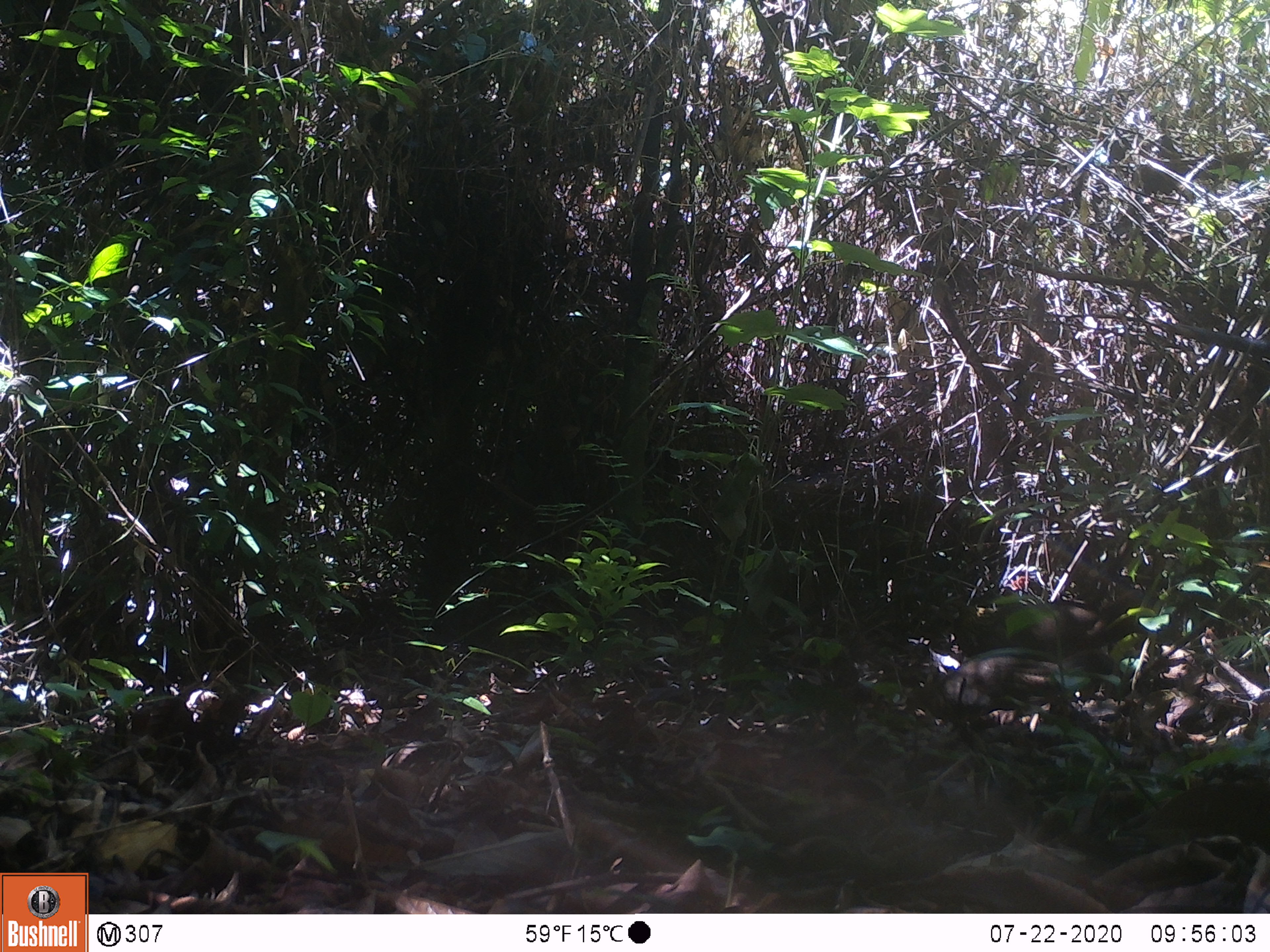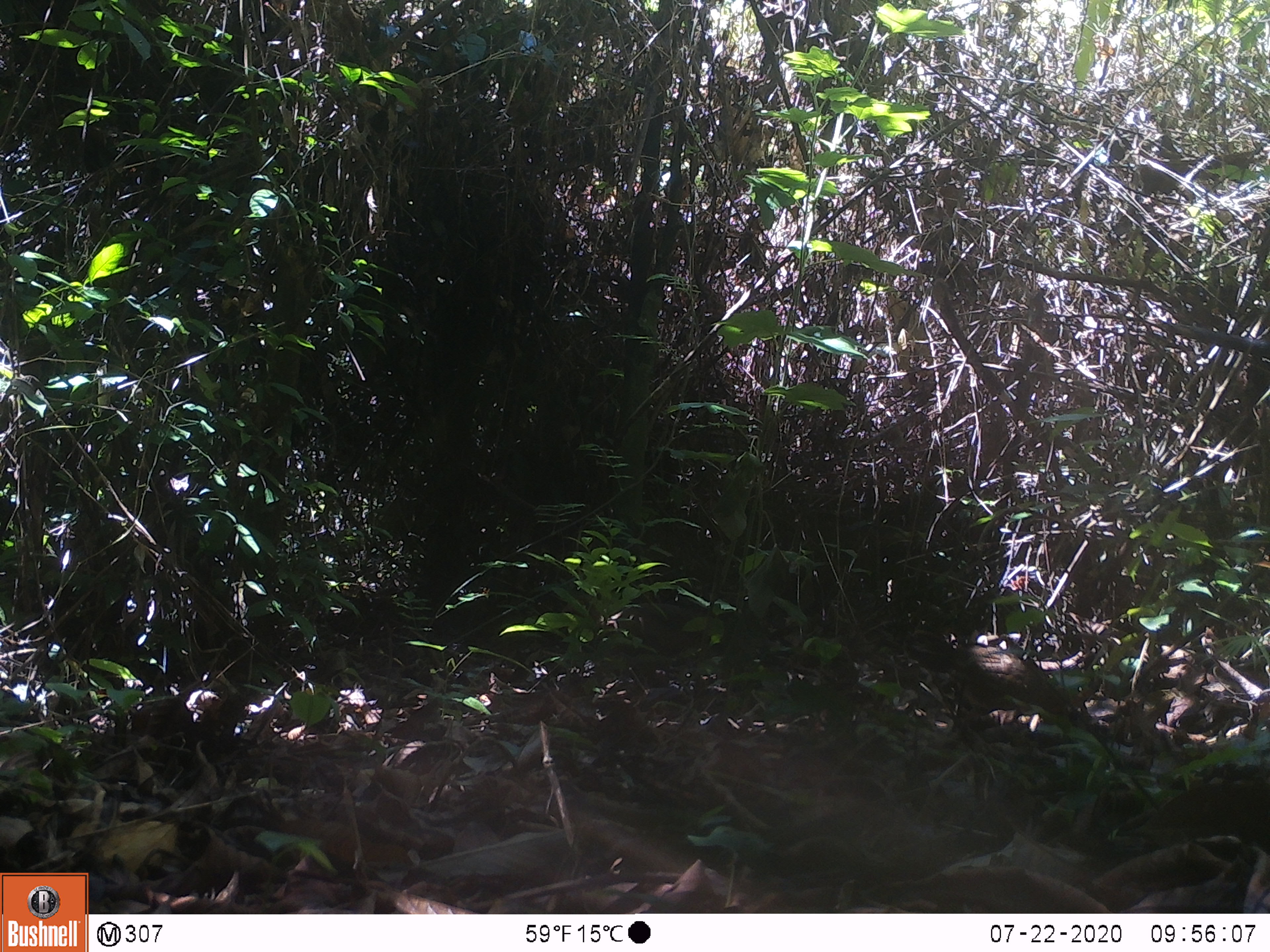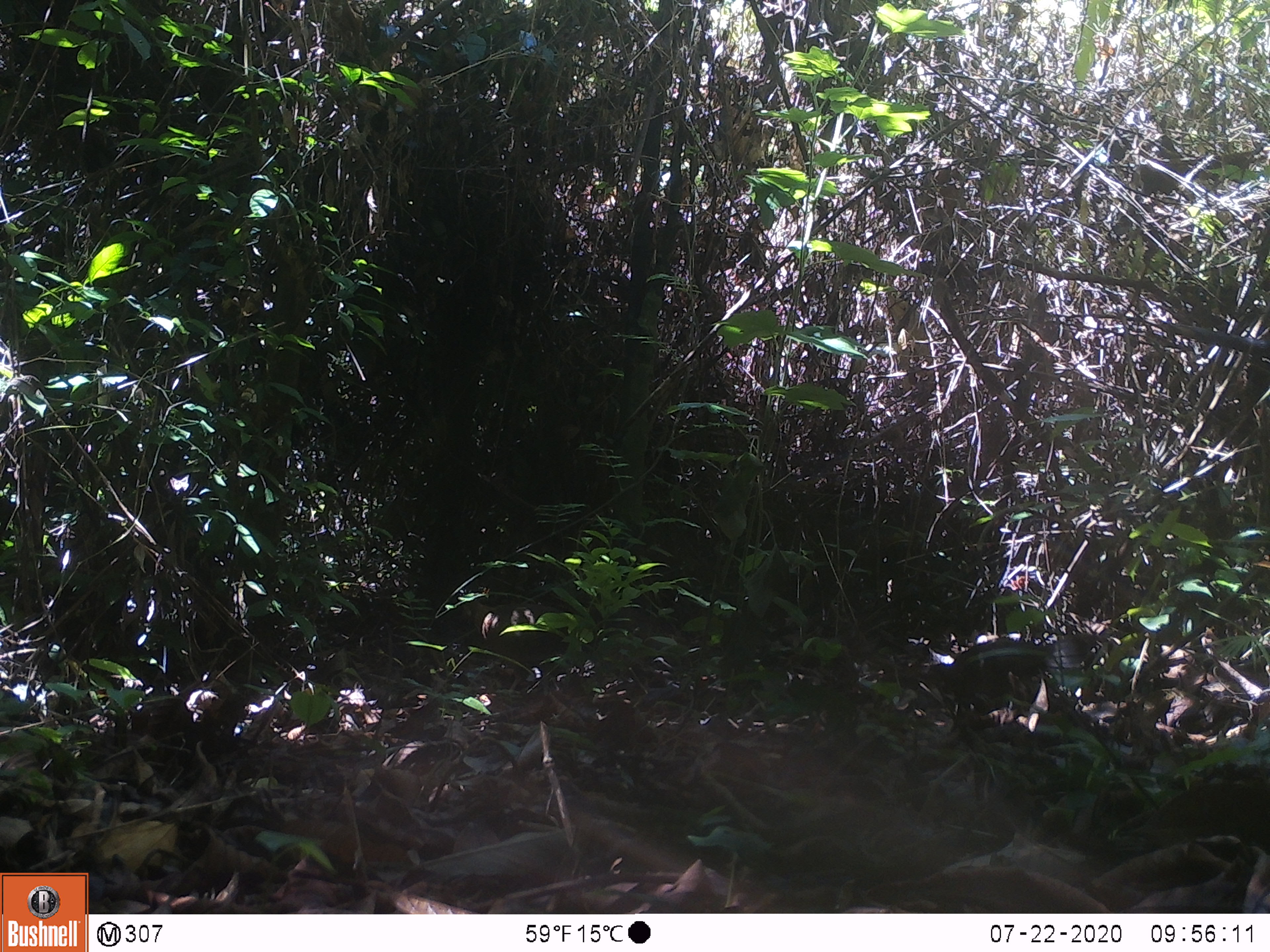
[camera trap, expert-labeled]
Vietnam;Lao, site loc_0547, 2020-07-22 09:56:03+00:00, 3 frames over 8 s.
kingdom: Animalia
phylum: Chordata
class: Aves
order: Galliformes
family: Phasianidae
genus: Gallus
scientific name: Gallus gallus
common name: red junglefowl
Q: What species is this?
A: Red junglefowl (Gallus gallus).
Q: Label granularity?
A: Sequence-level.